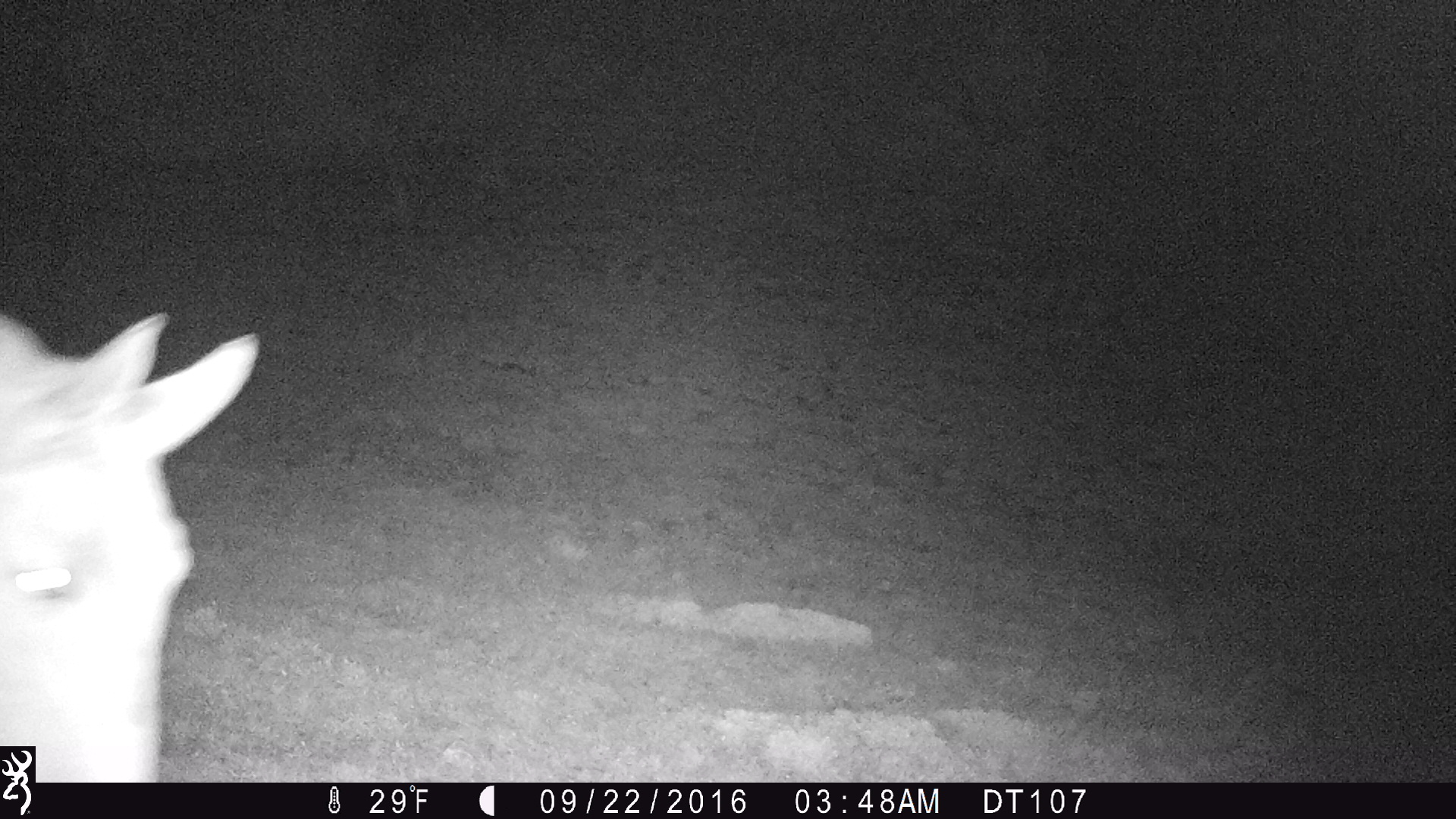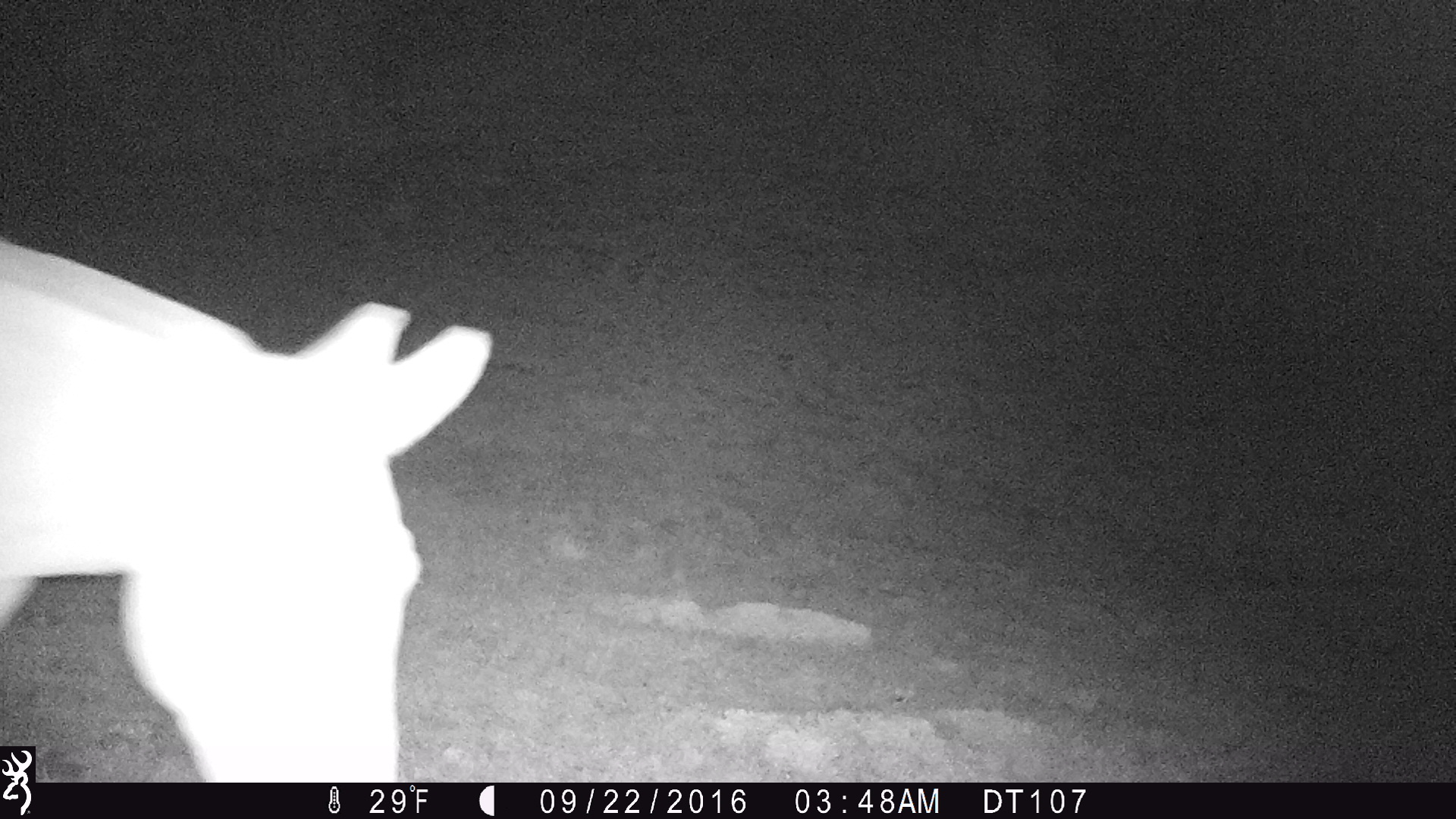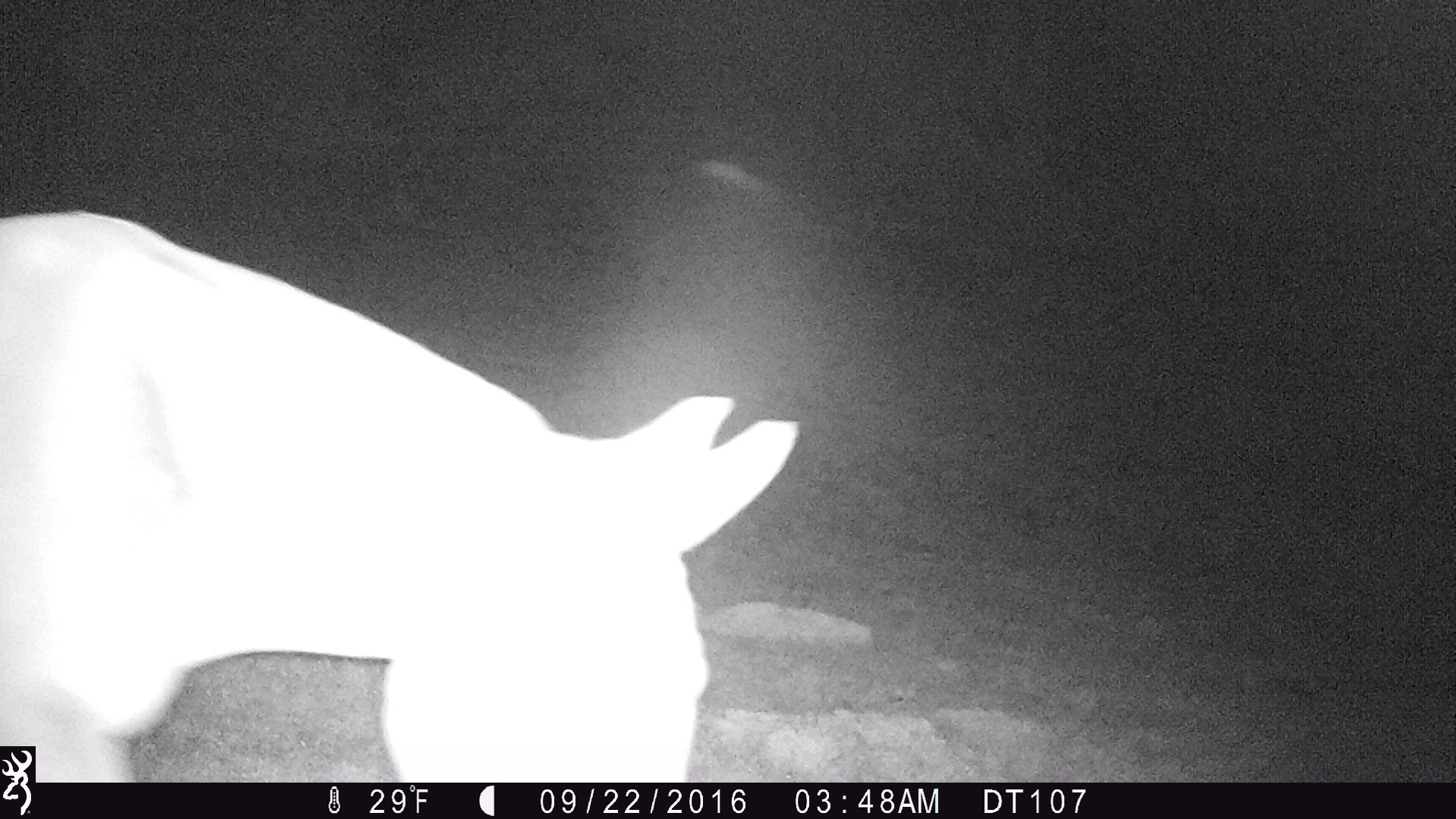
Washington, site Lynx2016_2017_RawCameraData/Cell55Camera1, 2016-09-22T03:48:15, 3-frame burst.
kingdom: Animalia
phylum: Chordata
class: Mammalia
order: Perissodactyla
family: Equidae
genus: Equus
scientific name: Equus caballus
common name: domestic horse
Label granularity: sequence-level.